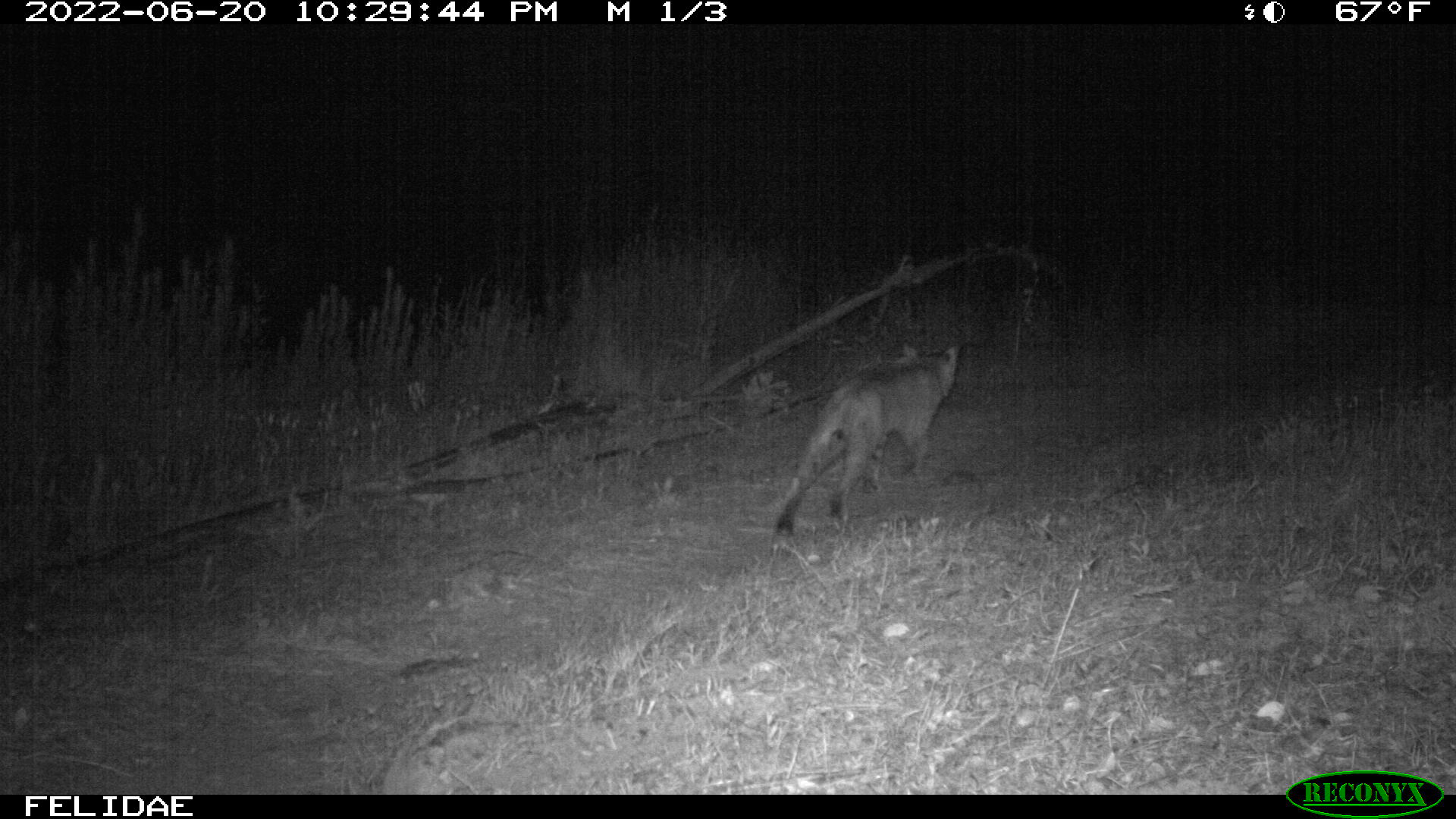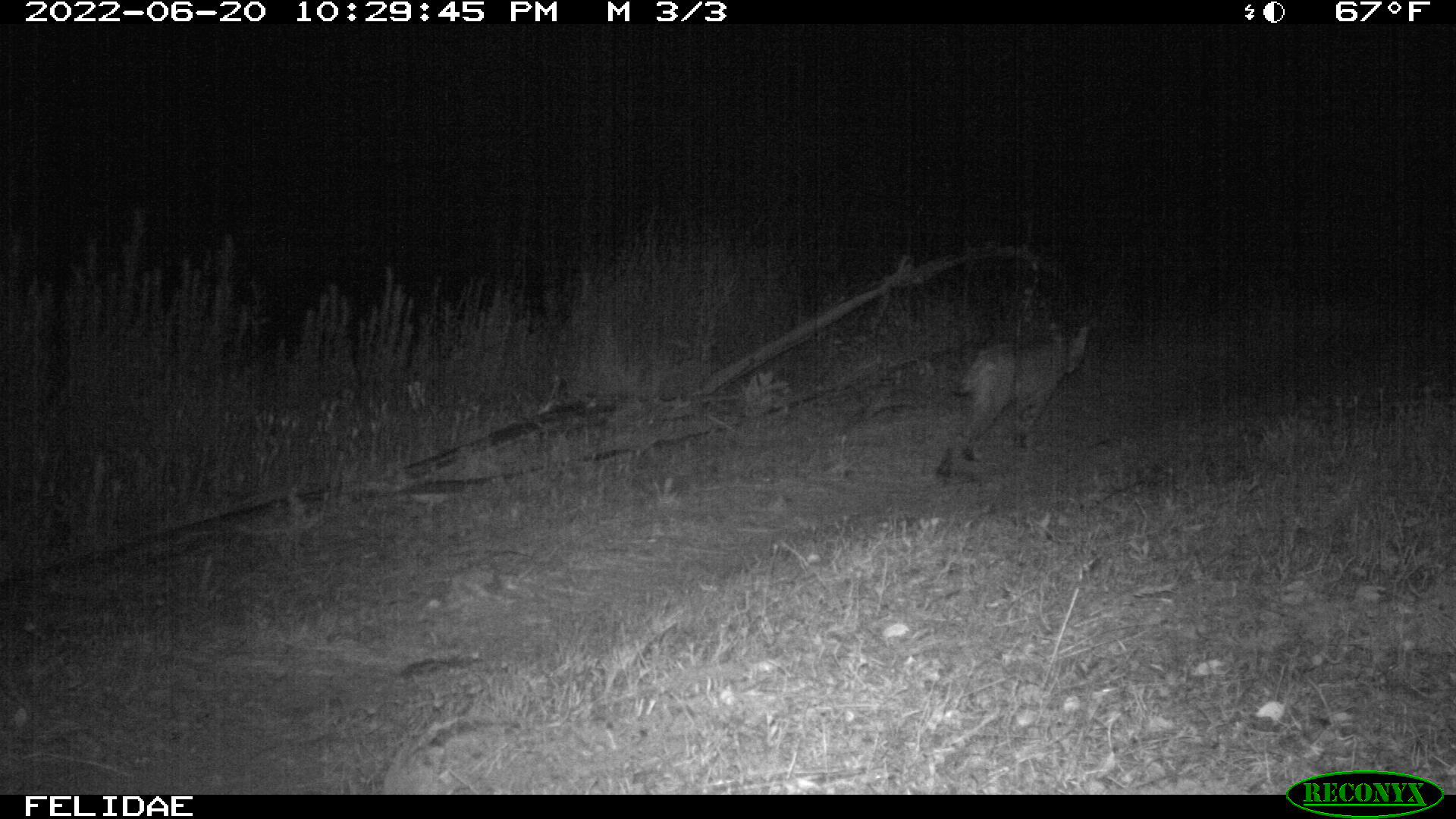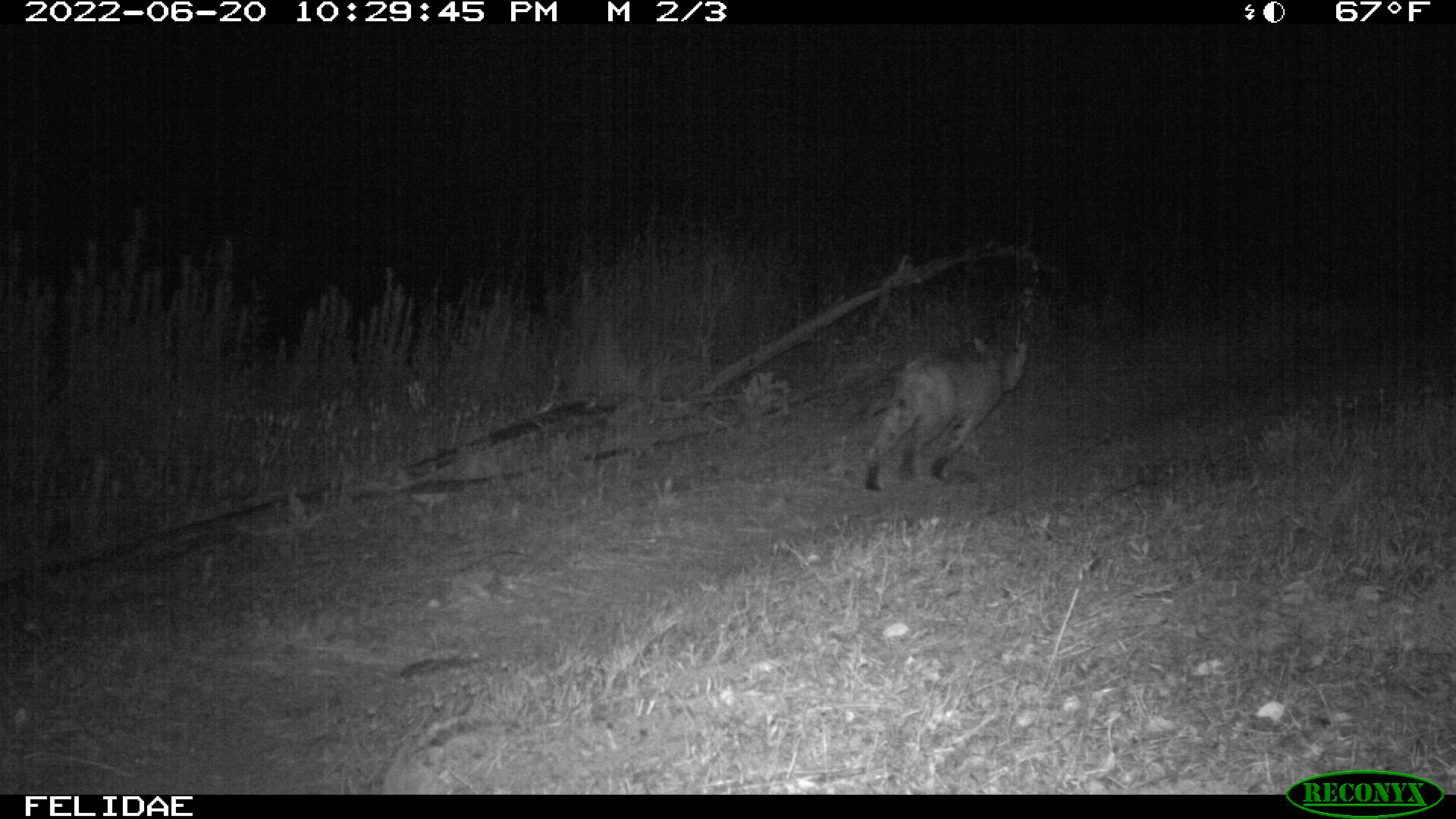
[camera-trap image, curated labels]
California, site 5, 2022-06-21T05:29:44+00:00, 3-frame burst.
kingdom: Animalia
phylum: Chordata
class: Mammalia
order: Carnivora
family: Felidae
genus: Lynx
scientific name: Lynx rufus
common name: bobcat